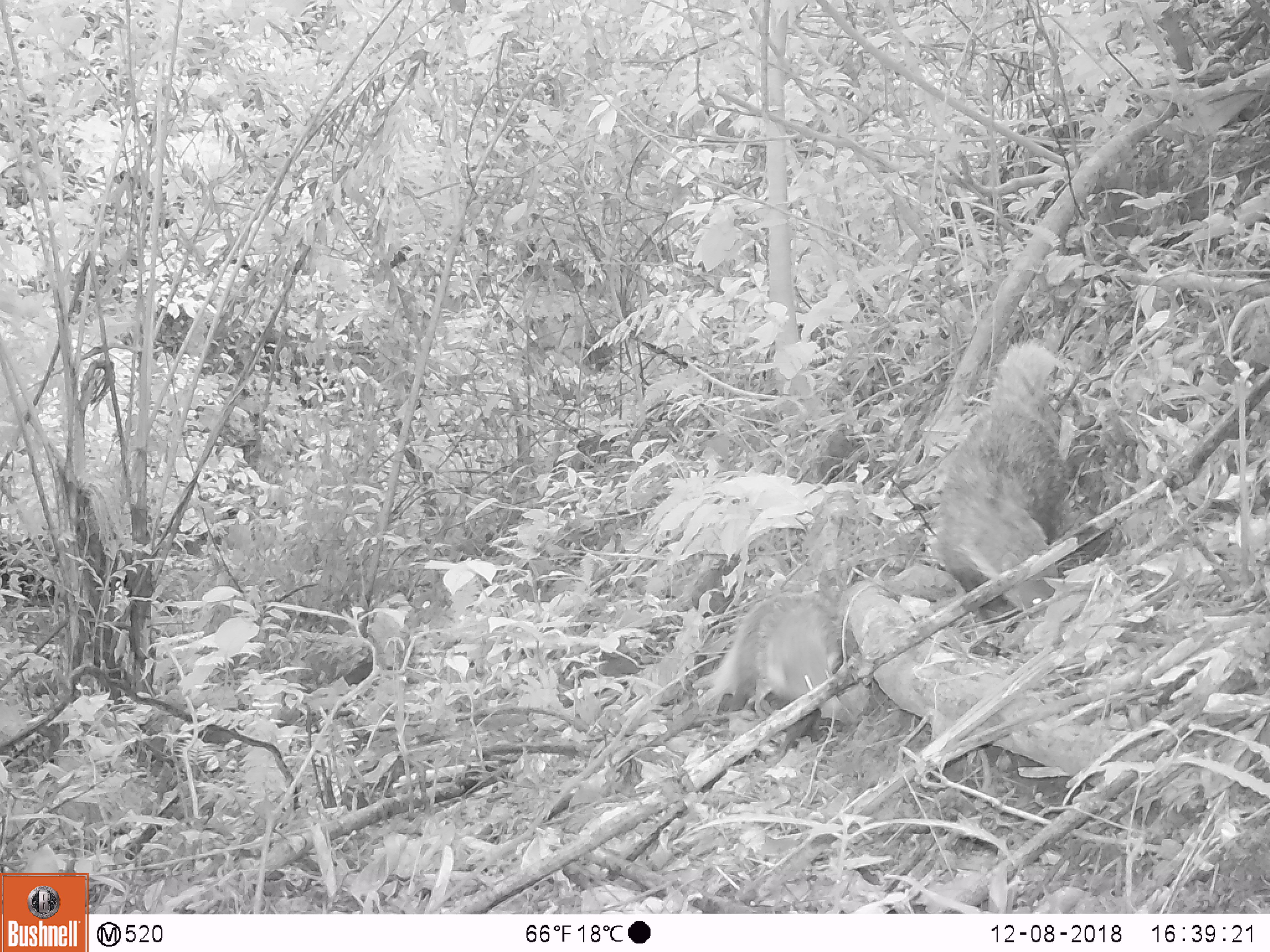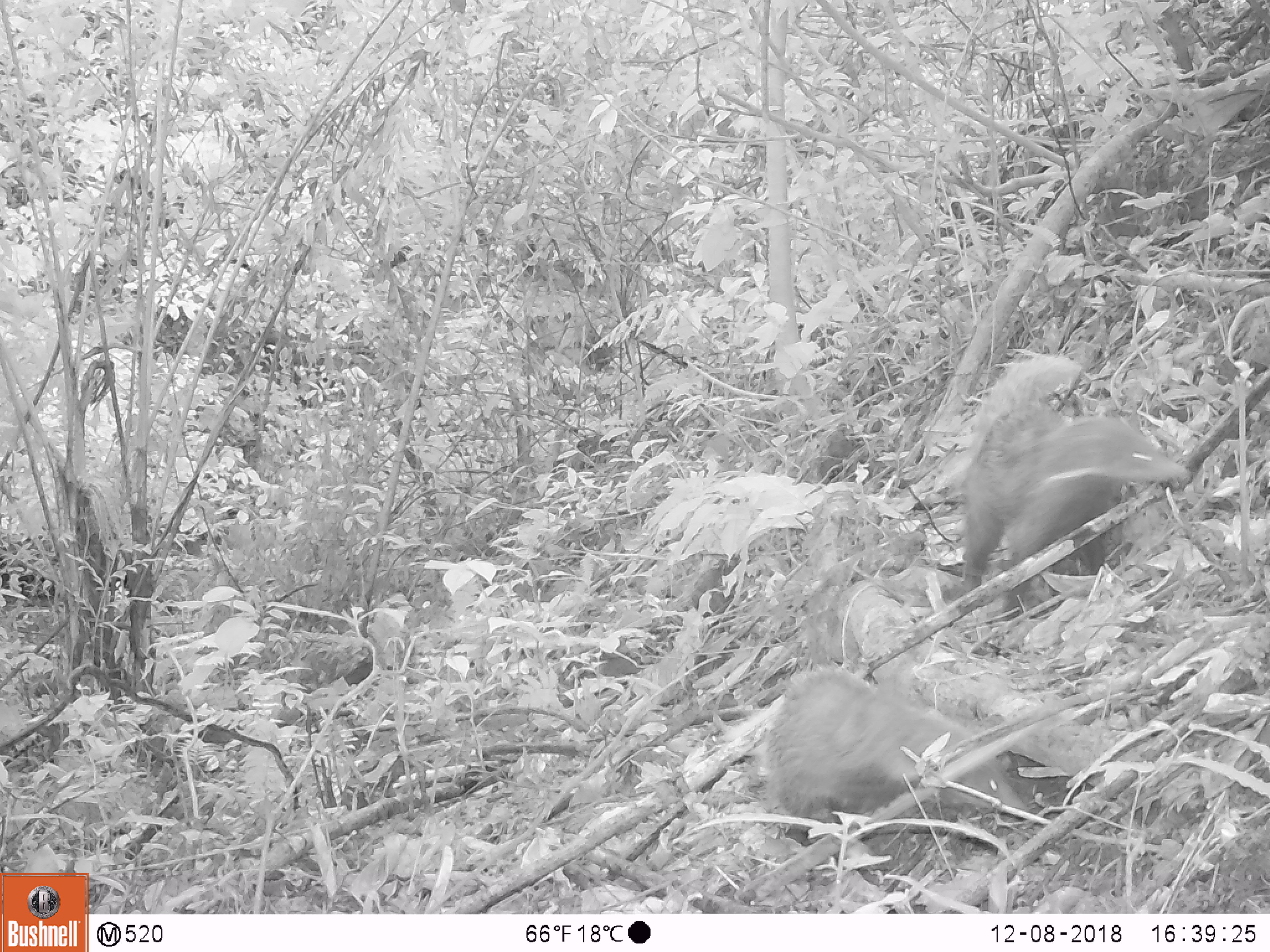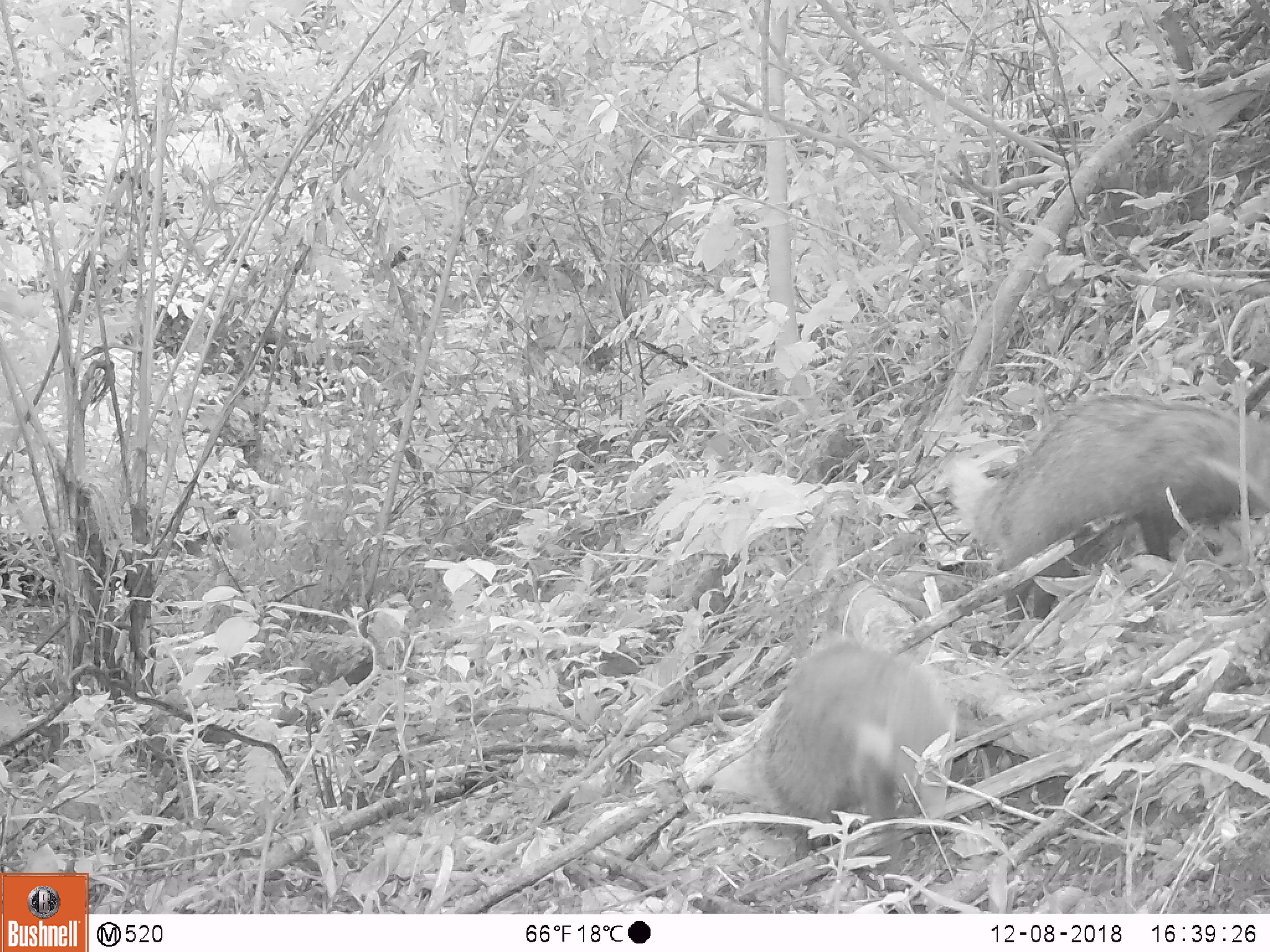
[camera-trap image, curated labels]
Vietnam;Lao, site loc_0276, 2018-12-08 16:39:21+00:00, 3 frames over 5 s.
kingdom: Animalia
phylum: Chordata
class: Mammalia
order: Carnivora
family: Herpestidae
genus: Urva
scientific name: Urva urva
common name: crab-eating mongoose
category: crab eating mongoose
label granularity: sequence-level